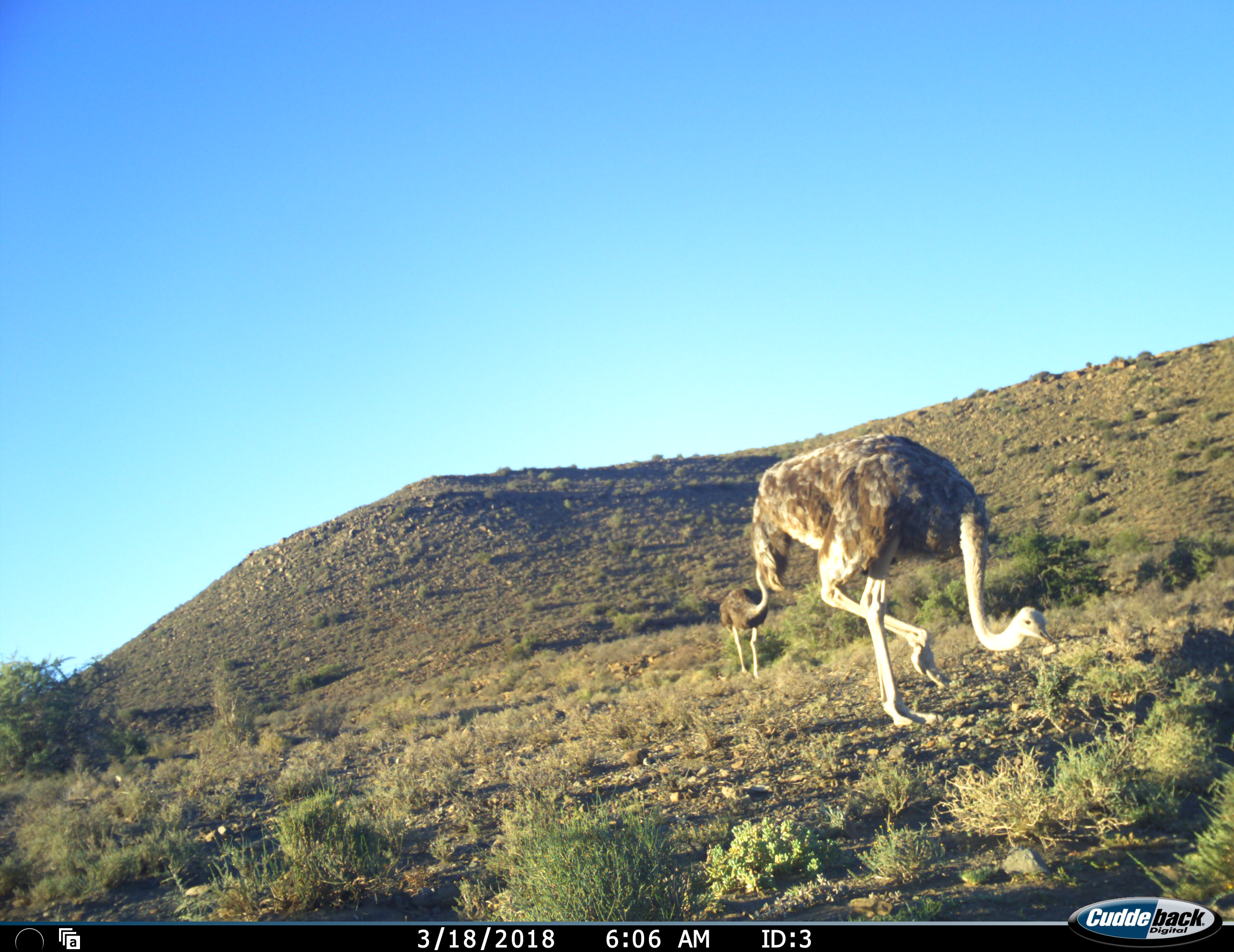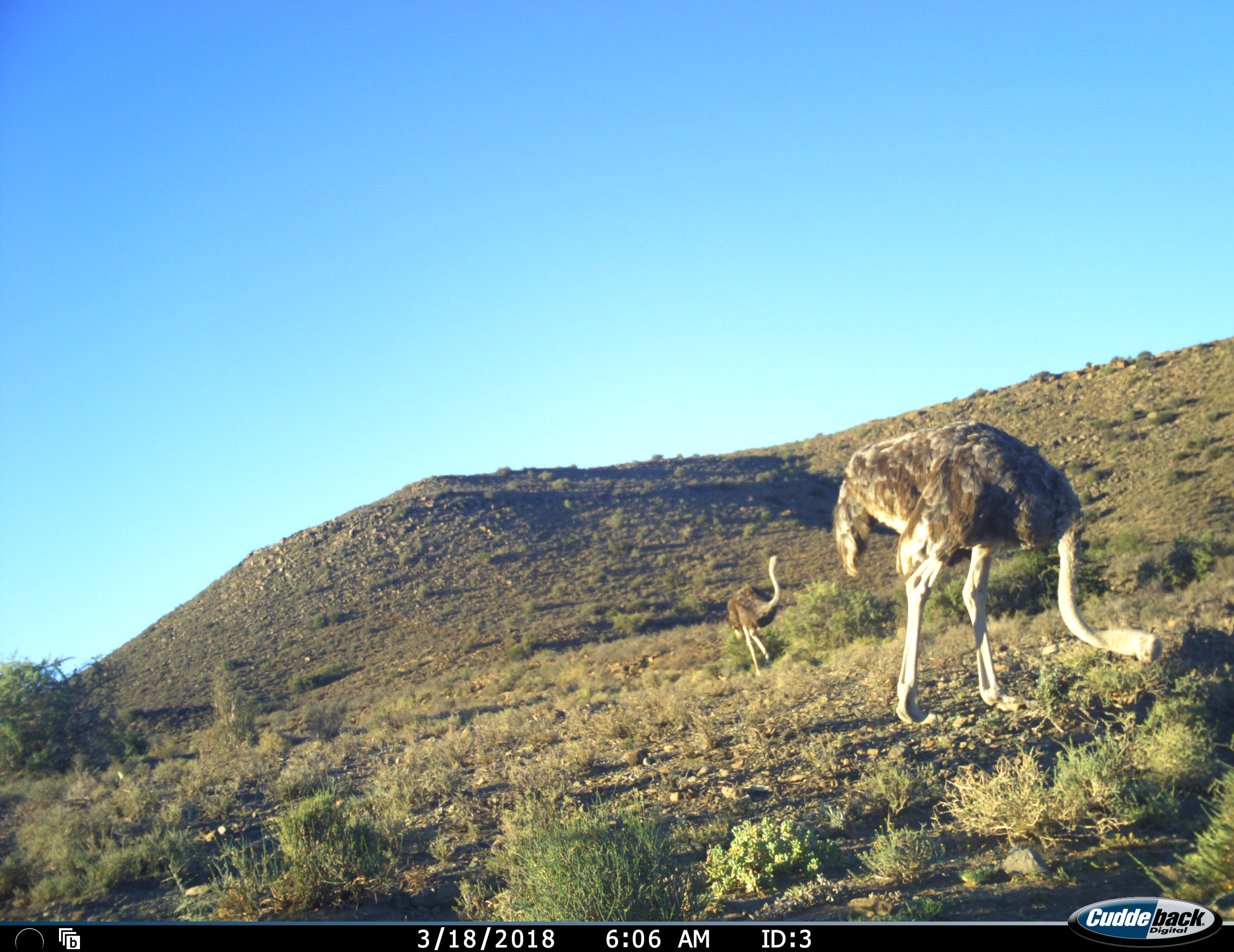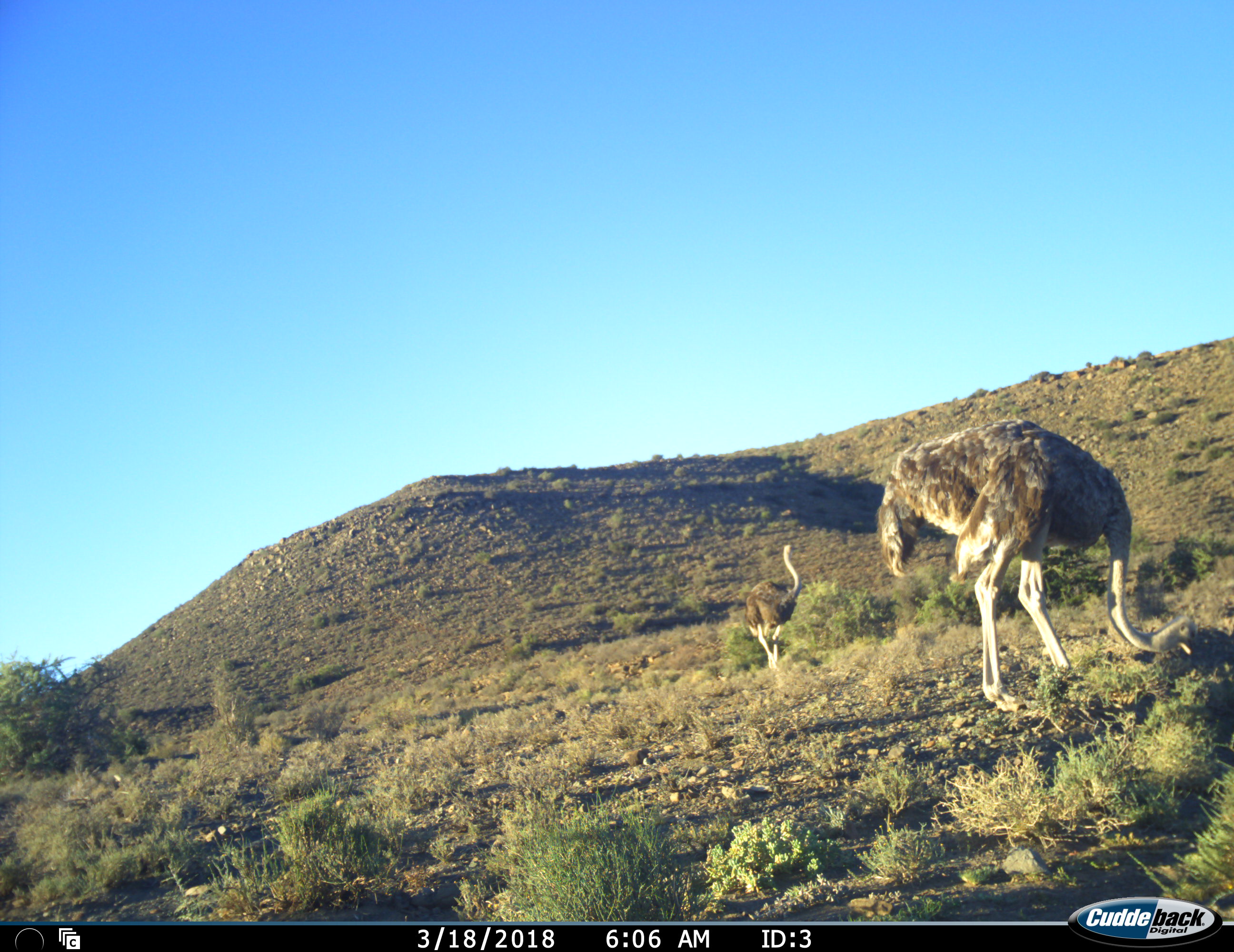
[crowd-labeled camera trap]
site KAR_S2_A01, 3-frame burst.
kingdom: Animalia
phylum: Chordata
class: Aves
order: Struthioniformes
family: Struthionidae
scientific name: Struthionidae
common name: ostrich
Ostrich (Struthionidae), count 2. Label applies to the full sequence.